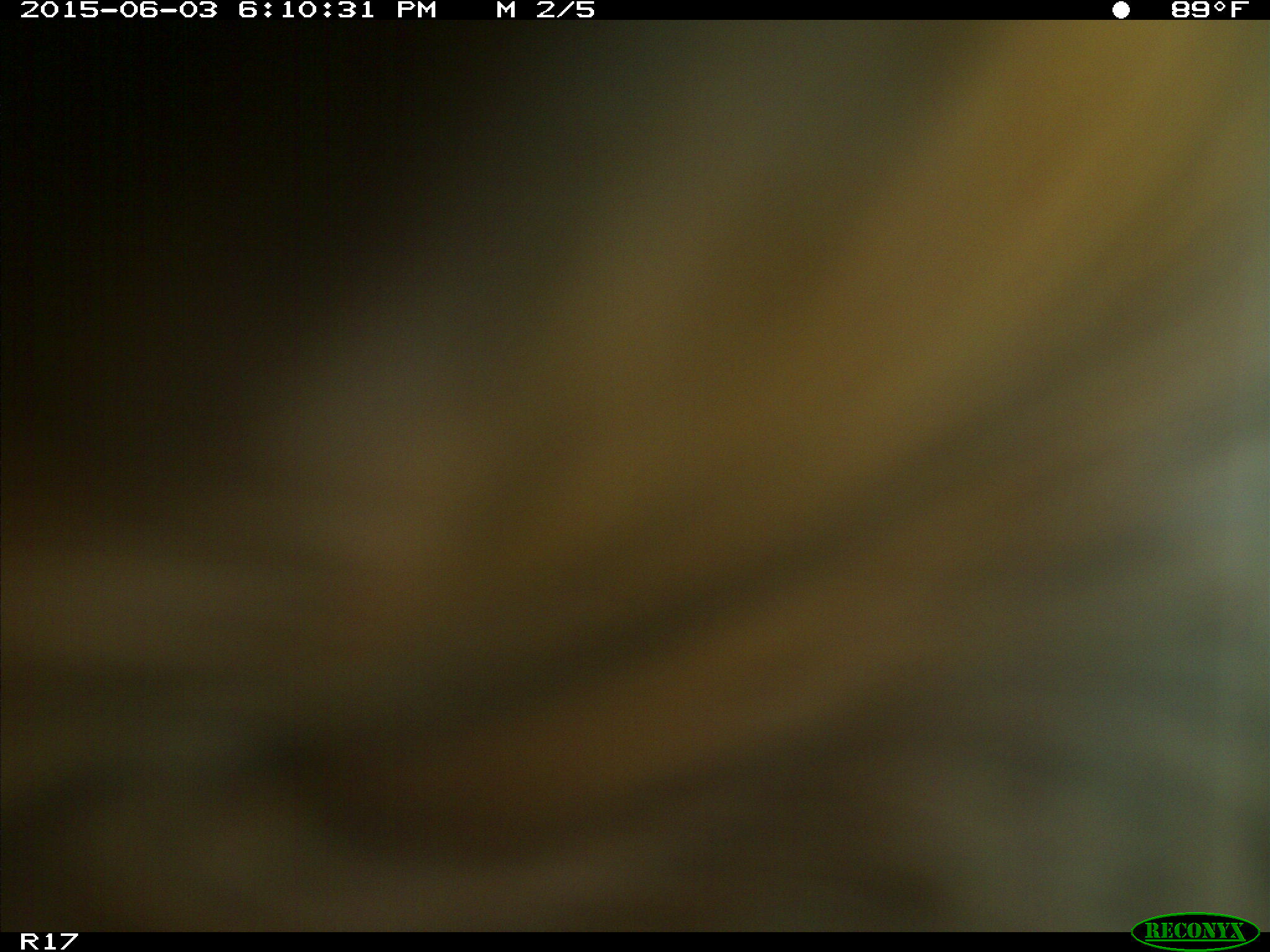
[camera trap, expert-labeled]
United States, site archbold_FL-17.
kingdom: Animalia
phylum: Chordata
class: Mammalia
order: Artiodactyla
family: Bovidae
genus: Bos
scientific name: Bos taurus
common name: domestic cow